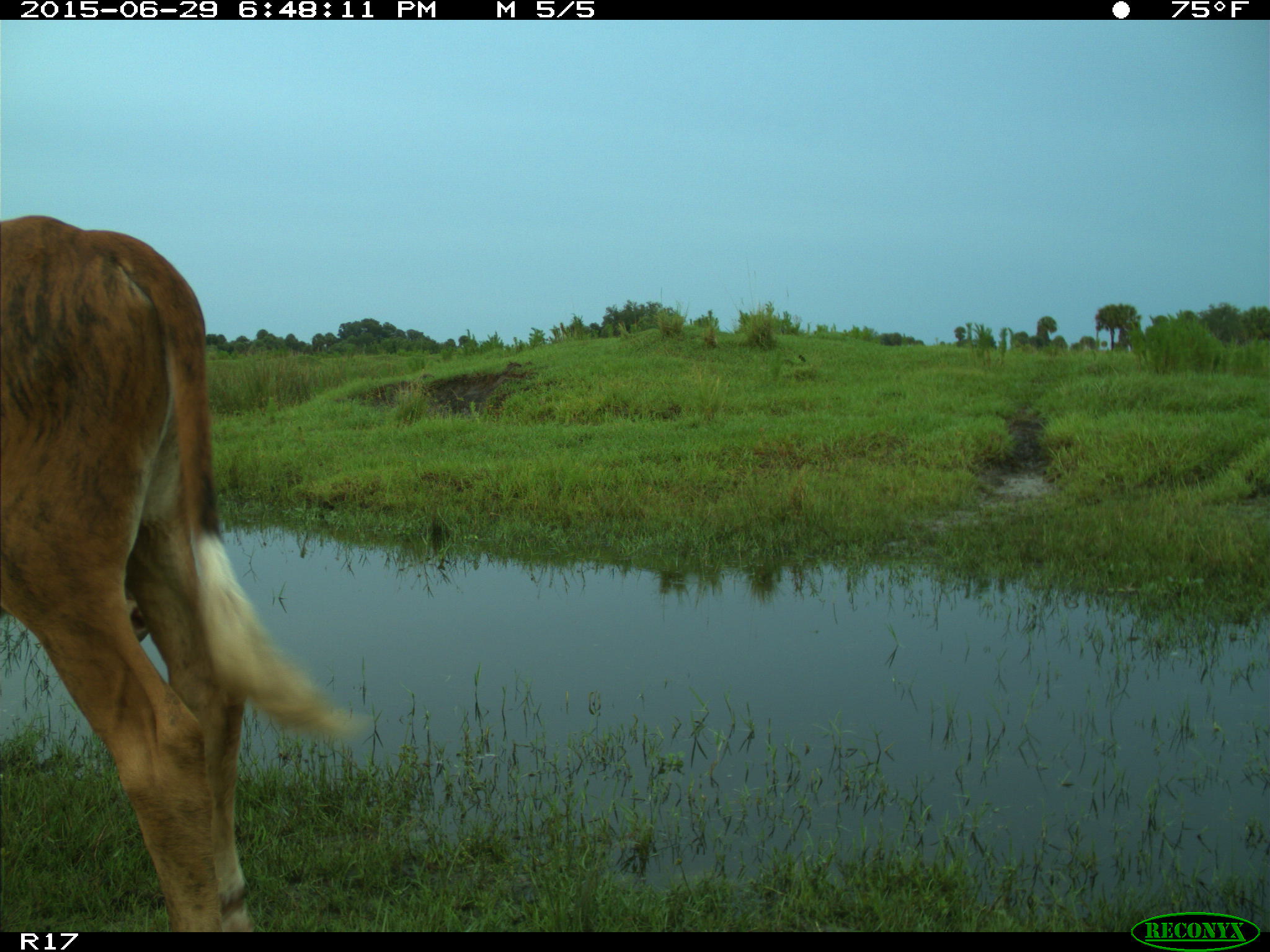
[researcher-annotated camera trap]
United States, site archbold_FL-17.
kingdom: Animalia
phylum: Chordata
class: Mammalia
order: Artiodactyla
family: Bovidae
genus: Bos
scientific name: Bos taurus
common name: domestic cow